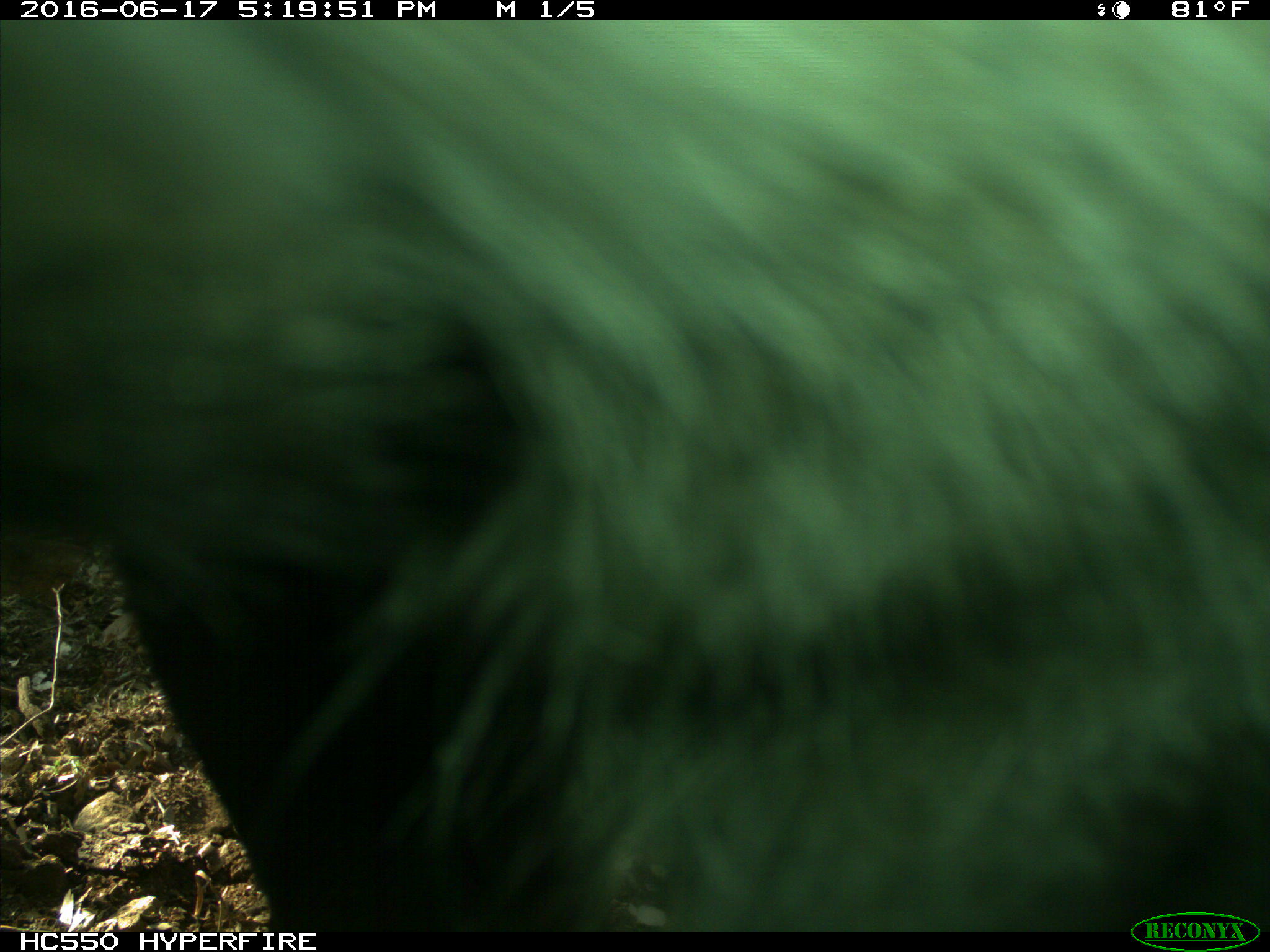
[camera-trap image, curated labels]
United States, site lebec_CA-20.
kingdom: Animalia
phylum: Chordata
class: Mammalia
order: Artiodactyla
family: Bovidae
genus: Bos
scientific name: Bos taurus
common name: domestic cow